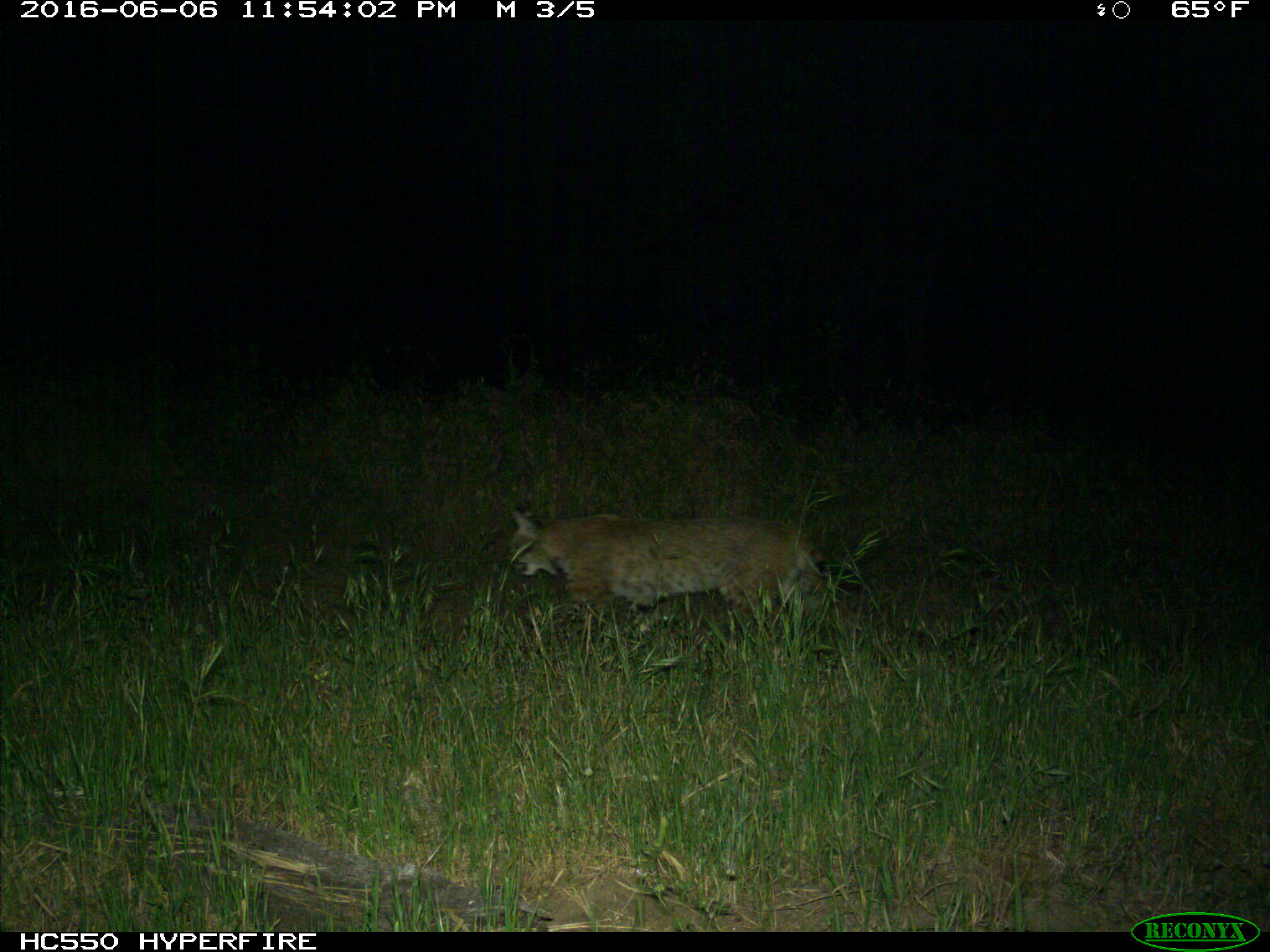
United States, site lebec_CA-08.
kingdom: Animalia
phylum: Chordata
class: Mammalia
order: Carnivora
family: Felidae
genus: Lynx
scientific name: Lynx rufus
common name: bobcat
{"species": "Lynx rufus (bobcat)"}